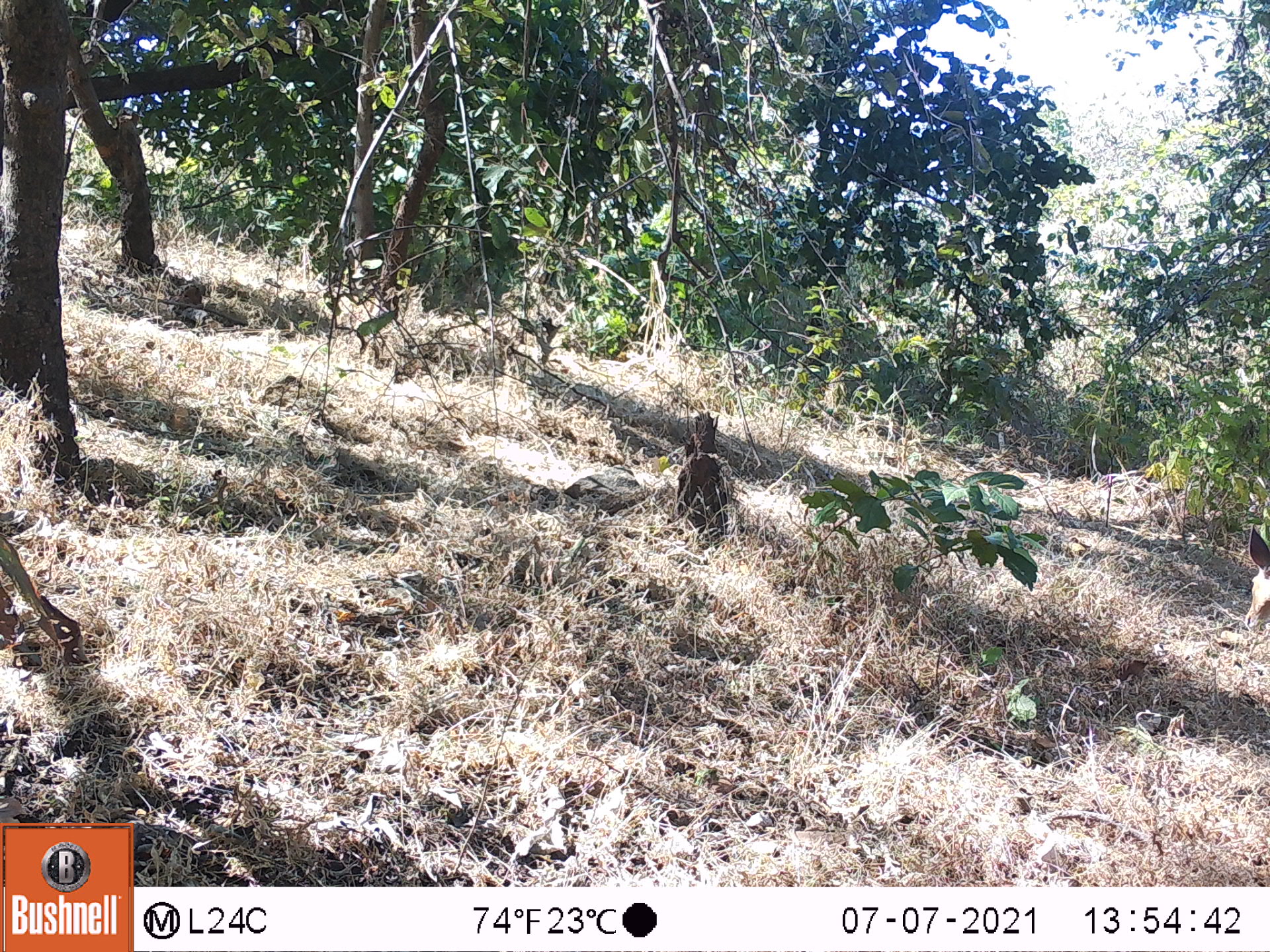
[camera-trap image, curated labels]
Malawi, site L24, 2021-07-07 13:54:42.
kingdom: Animalia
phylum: Chordata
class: Mammalia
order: Artiodactyla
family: Bovidae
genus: Tragelaphus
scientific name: Tragelaphus sylvaticus sylvaticus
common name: cape bushbuck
Cape bushbuck (Tragelaphus sylvaticus sylvaticus), count 1.